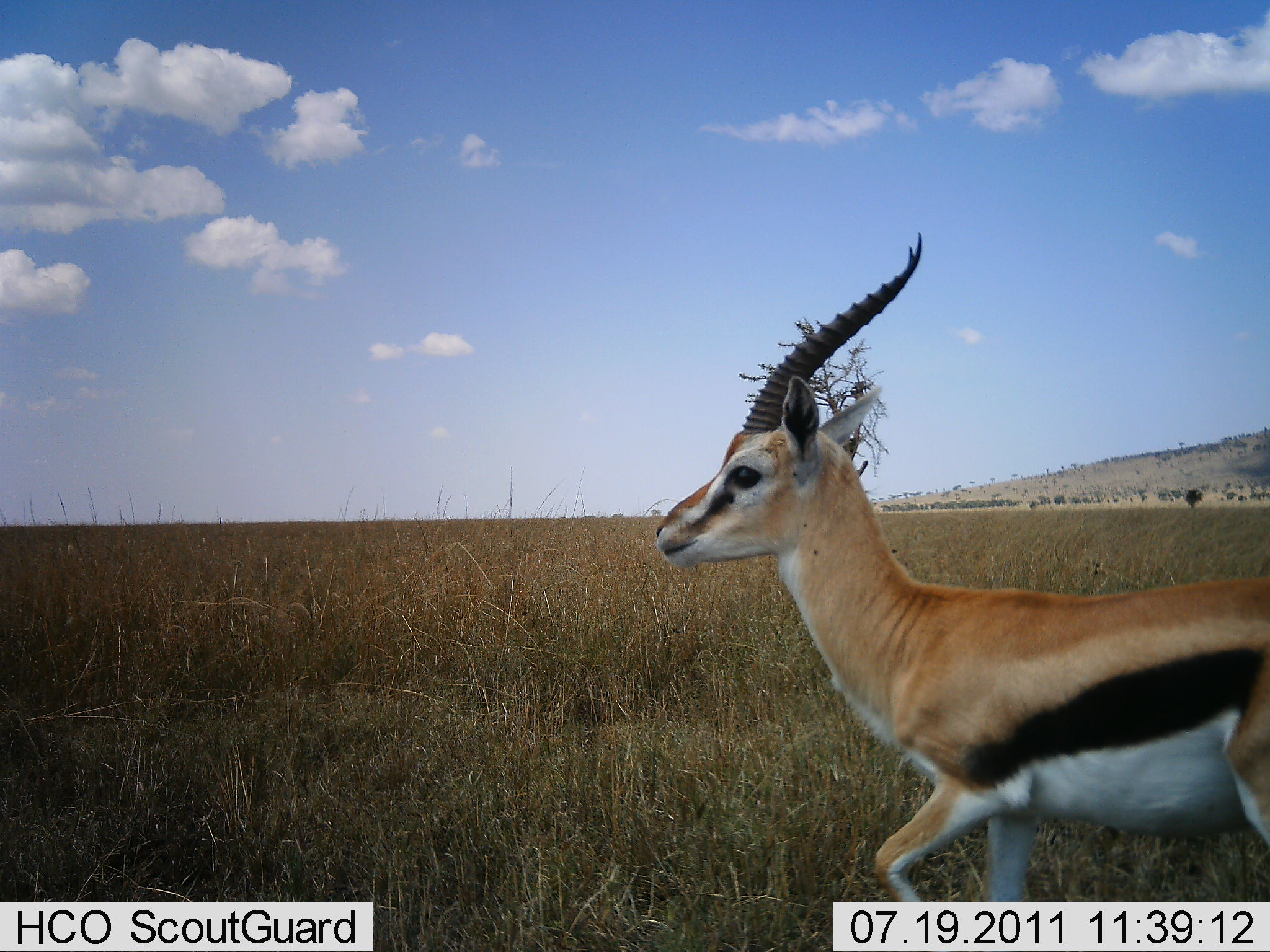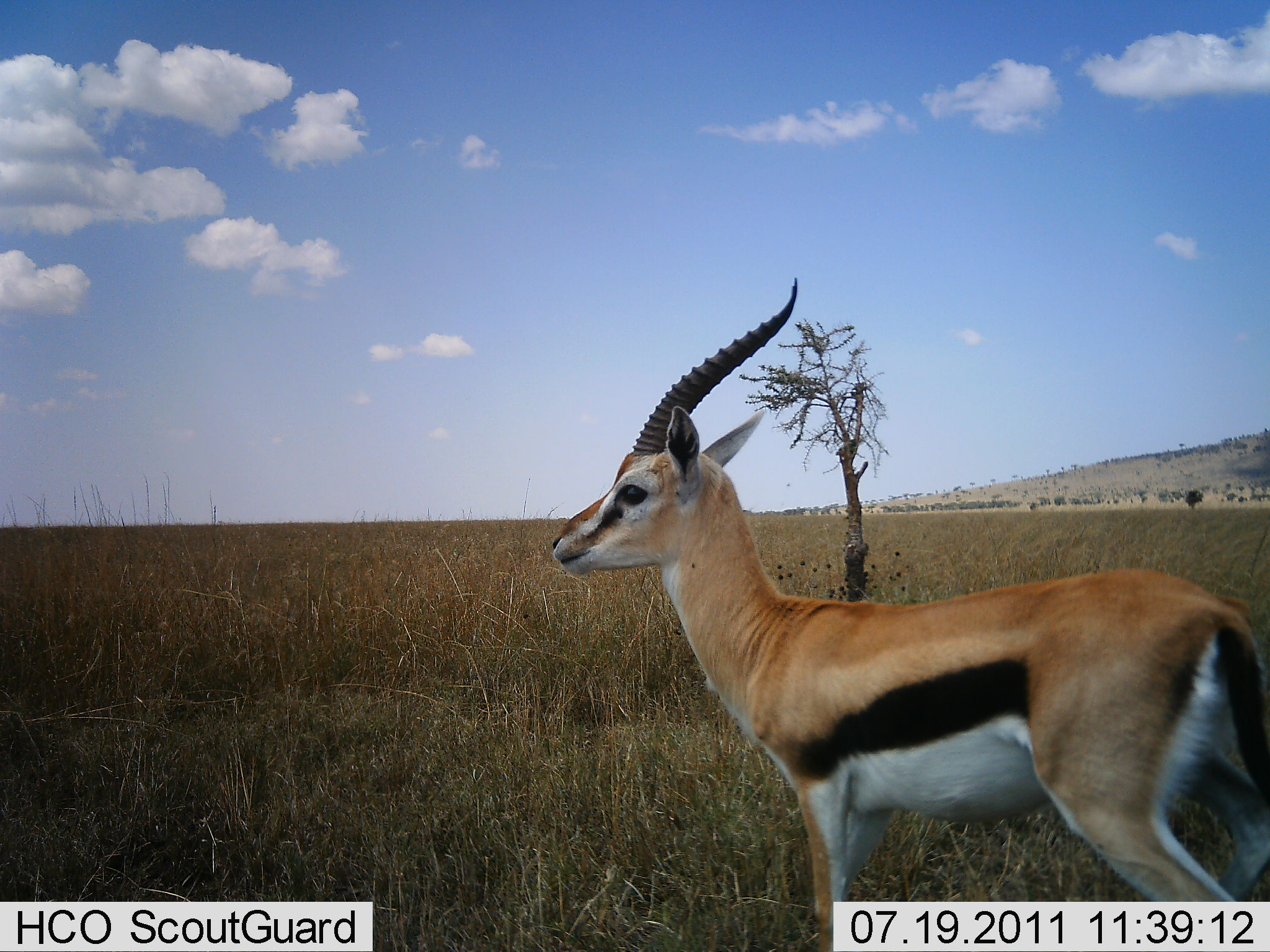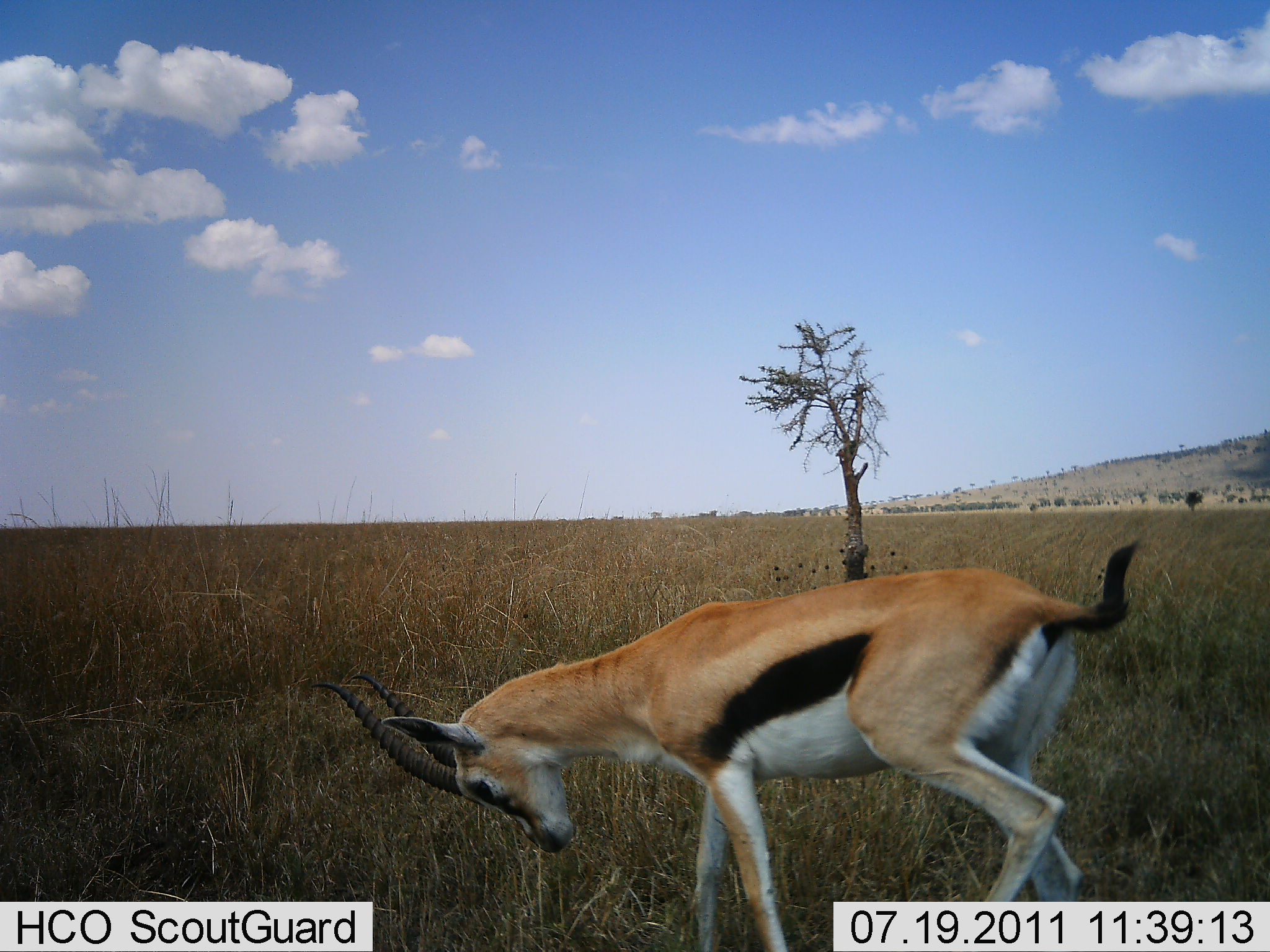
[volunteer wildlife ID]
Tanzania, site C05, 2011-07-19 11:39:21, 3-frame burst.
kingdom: Animalia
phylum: Chordata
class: Mammalia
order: Artiodactyla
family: Bovidae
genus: Eudorcas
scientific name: Eudorcas thomsonii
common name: thomson's gazelle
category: gazellethomsons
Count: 1.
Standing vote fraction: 9%.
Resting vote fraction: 0%.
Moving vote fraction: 73%.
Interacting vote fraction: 9%.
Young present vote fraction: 0%.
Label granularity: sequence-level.